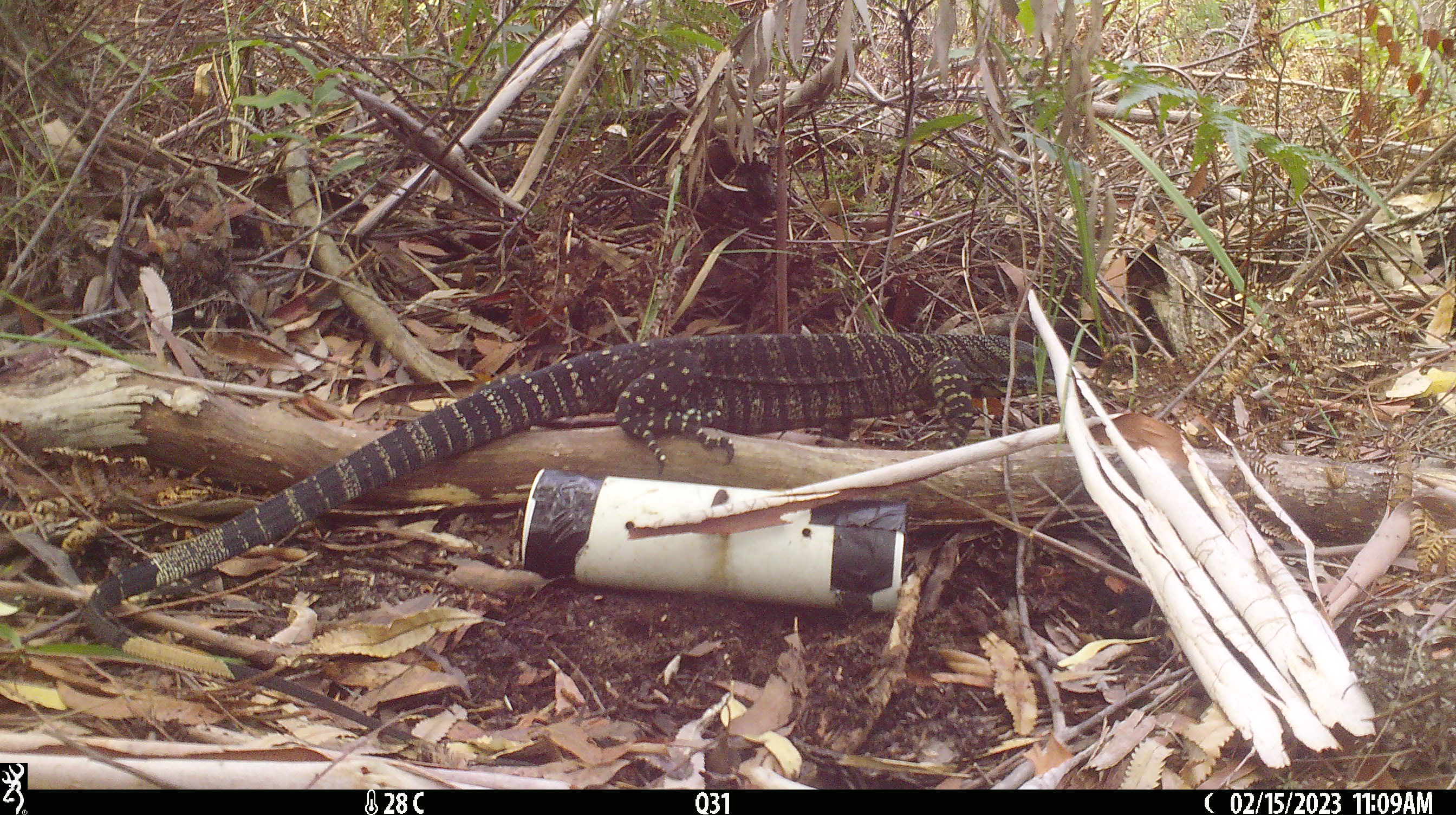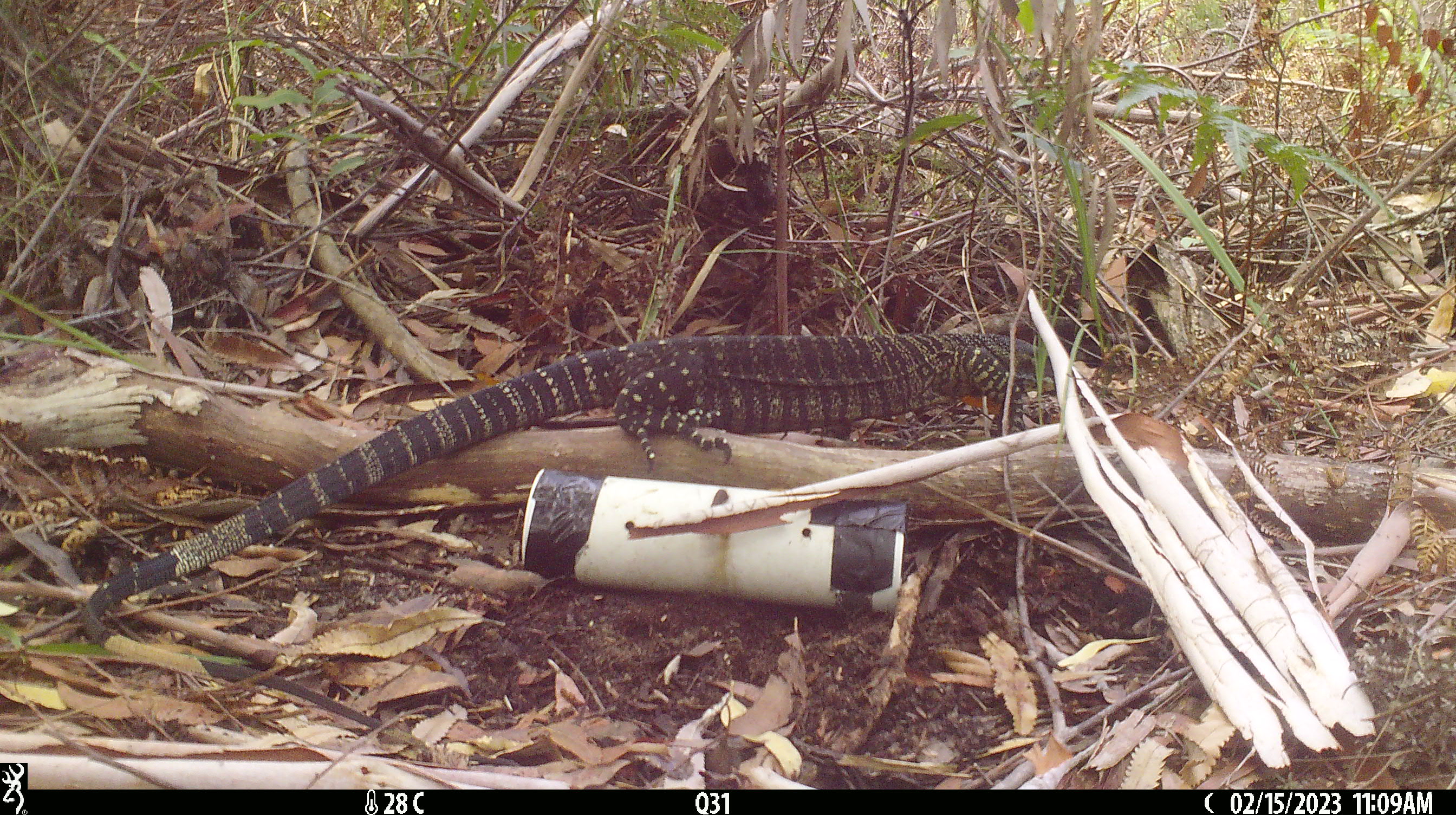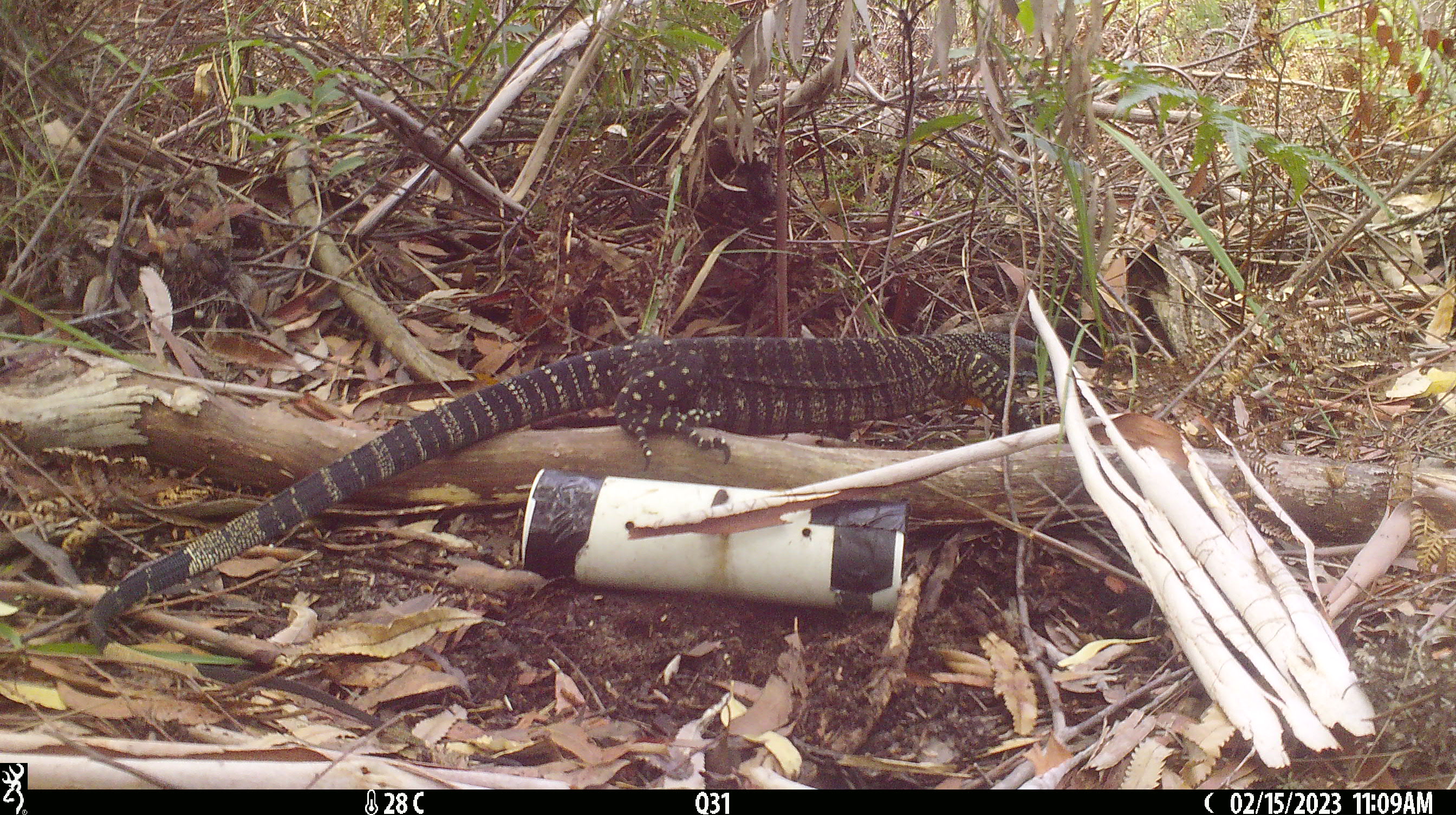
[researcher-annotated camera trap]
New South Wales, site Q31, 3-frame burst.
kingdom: Animalia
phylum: Chordata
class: Reptilia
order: Squamata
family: Varanidae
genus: Varanus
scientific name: Varanus varius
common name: lace monitor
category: goanna